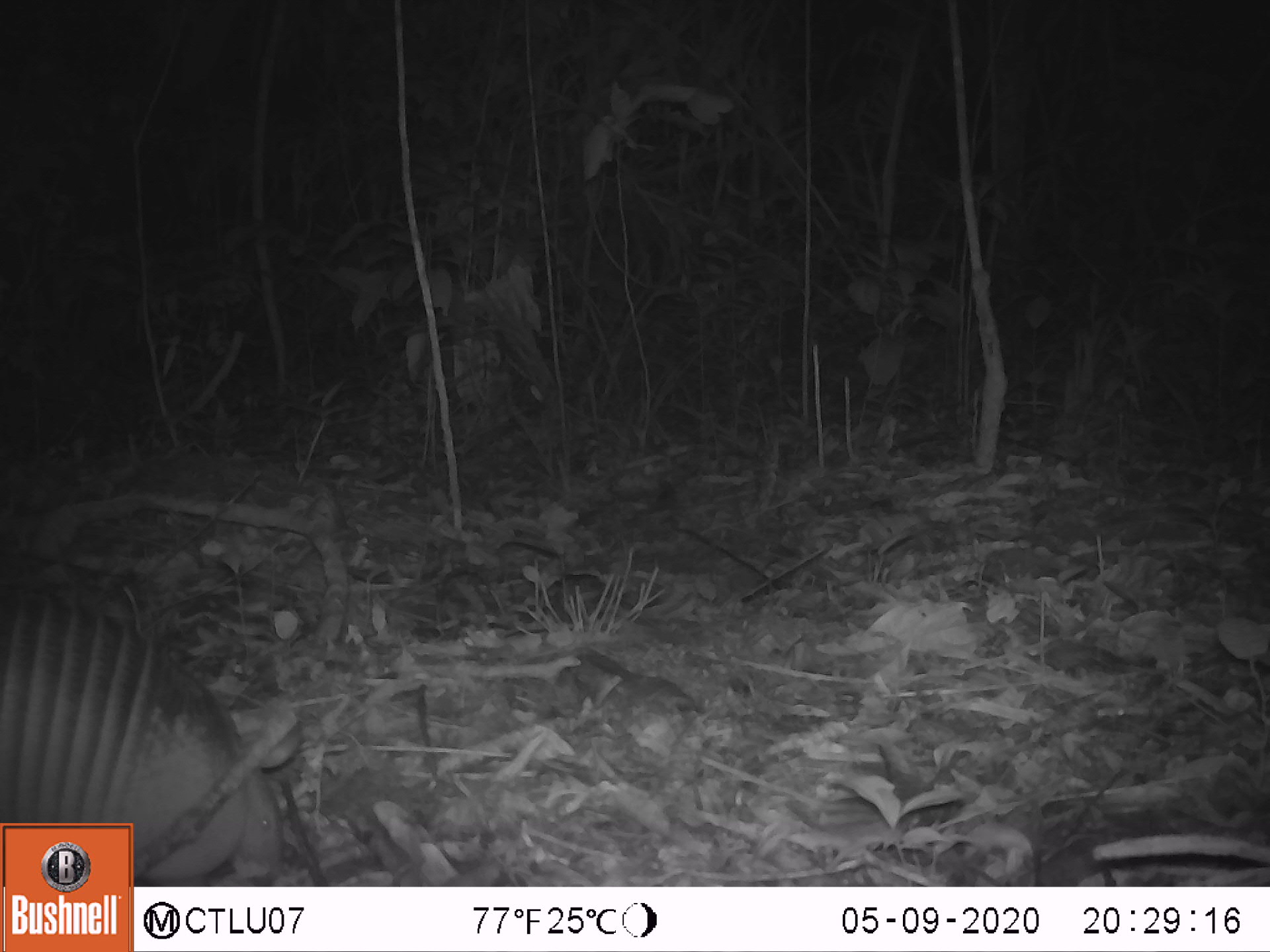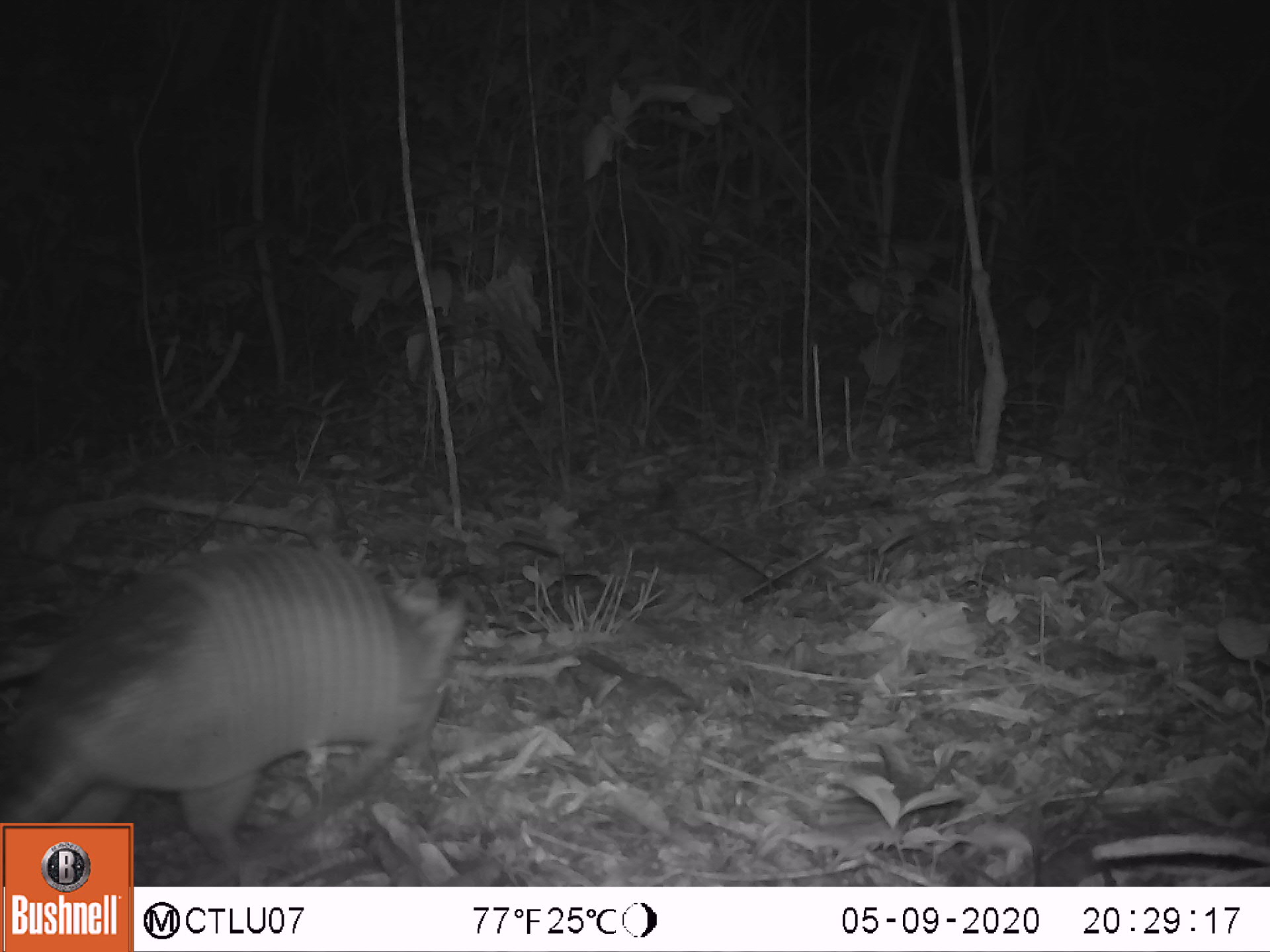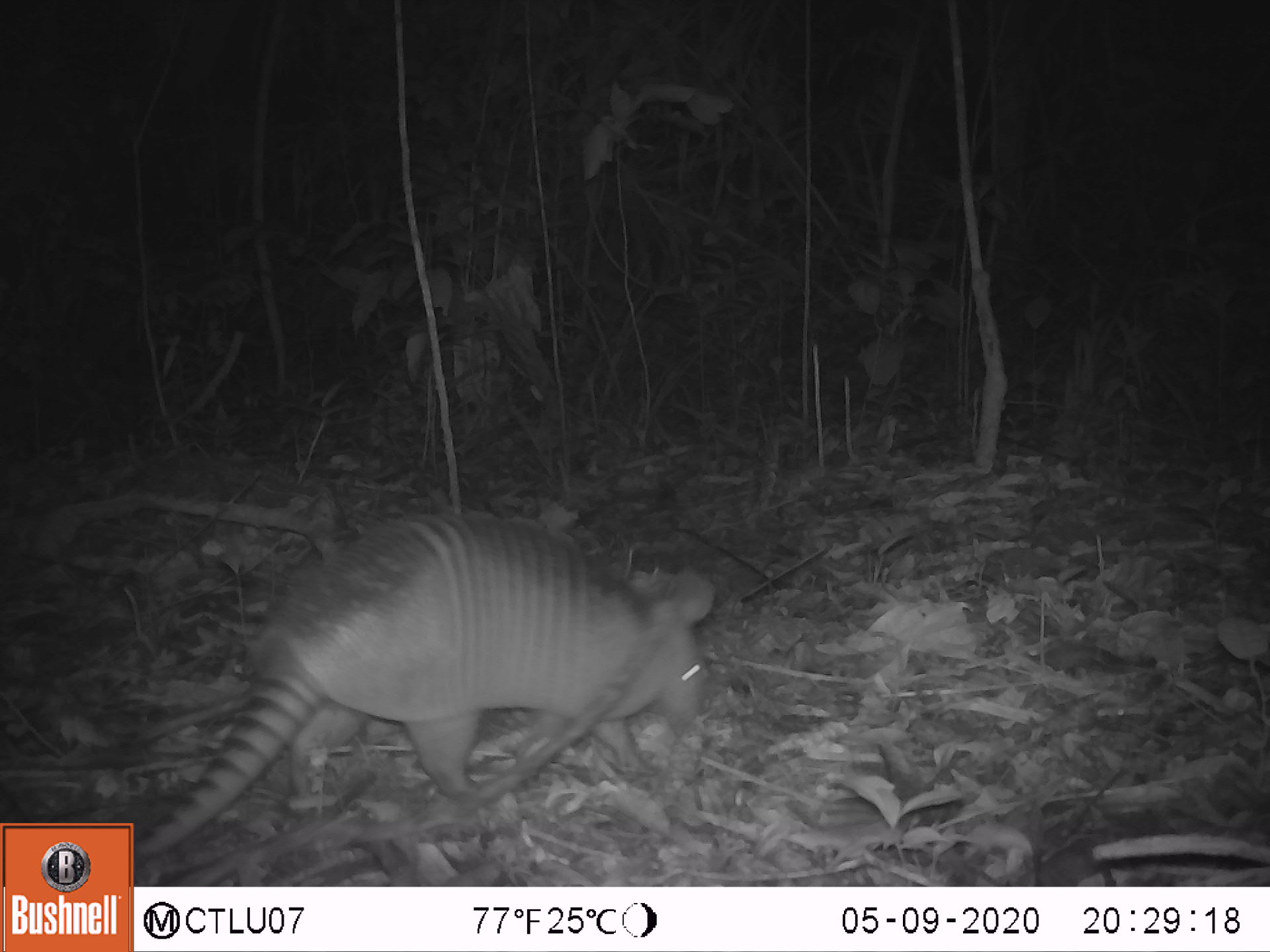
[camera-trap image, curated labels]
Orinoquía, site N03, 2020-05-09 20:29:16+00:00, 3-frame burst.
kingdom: Animalia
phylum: Chordata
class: Mammalia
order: Cingulata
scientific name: Cingulata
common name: armadillo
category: unknown armadillo